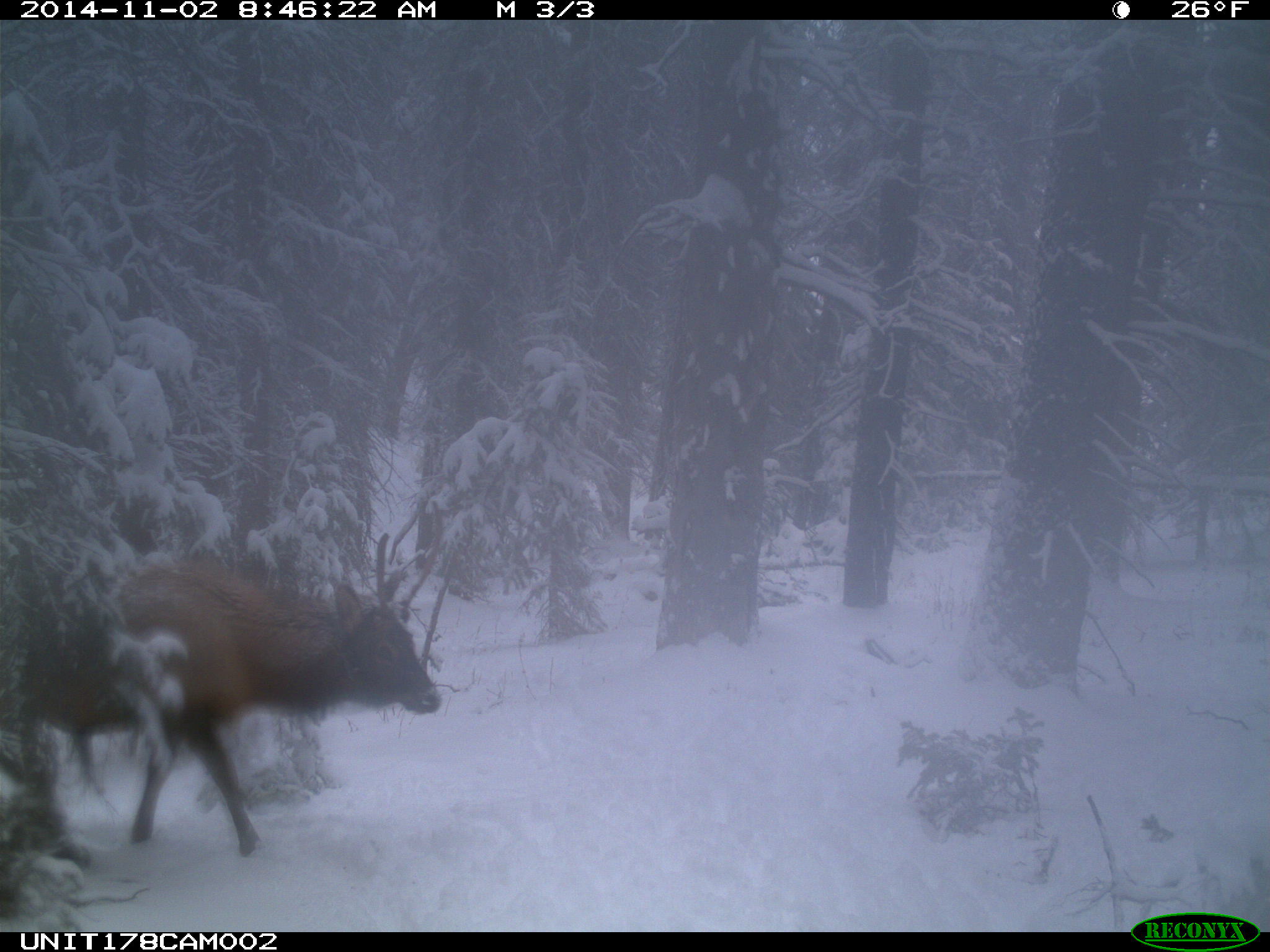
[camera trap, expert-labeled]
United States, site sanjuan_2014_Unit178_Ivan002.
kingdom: Animalia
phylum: Chordata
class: Mammalia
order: Artiodactyla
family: Cervidae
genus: Cervus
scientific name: Cervus elaphus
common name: red deer